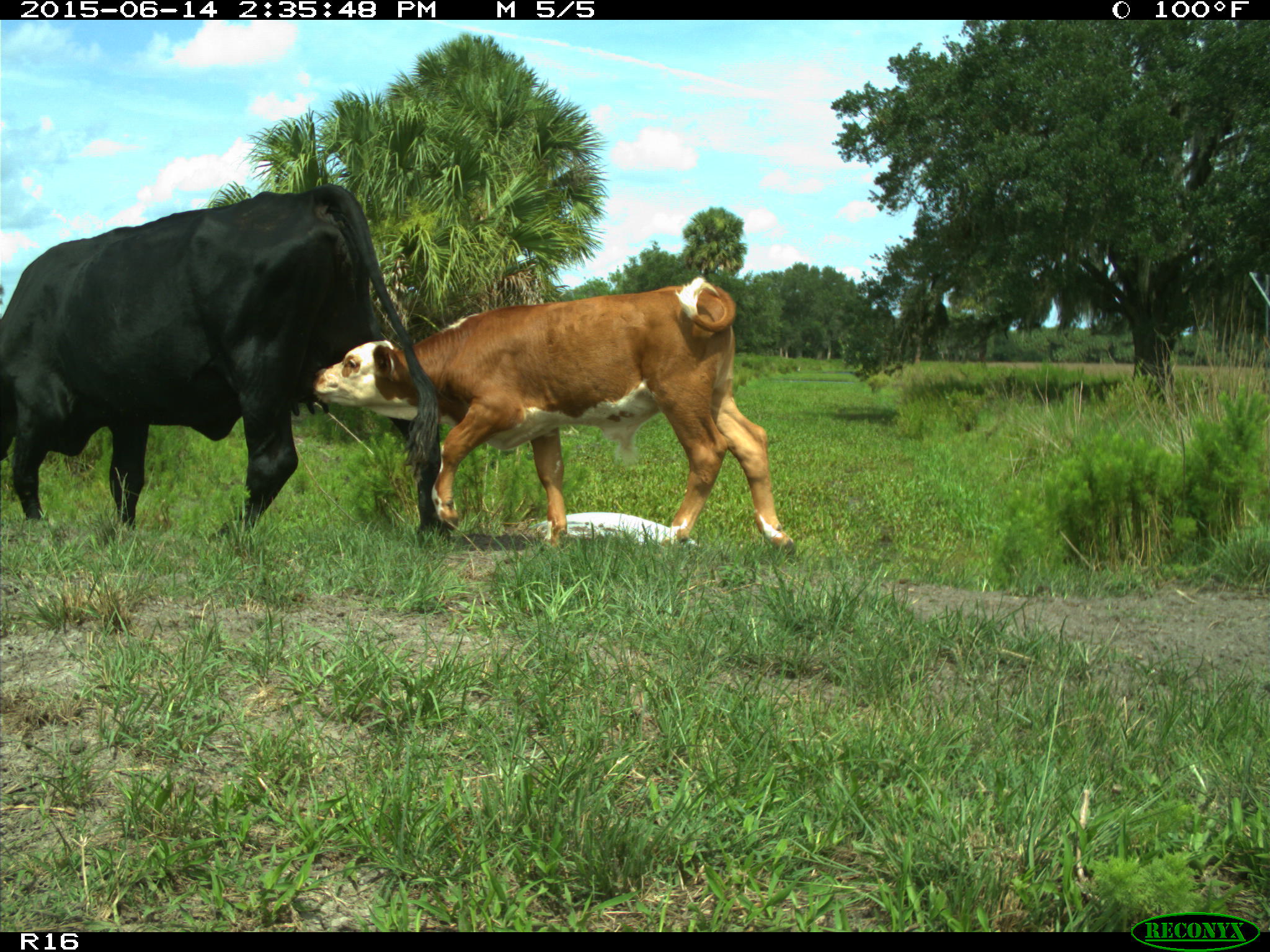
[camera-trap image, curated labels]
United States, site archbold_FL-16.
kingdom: Animalia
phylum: Chordata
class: Mammalia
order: Artiodactyla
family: Bovidae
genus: Bos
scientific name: Bos taurus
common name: domestic cow